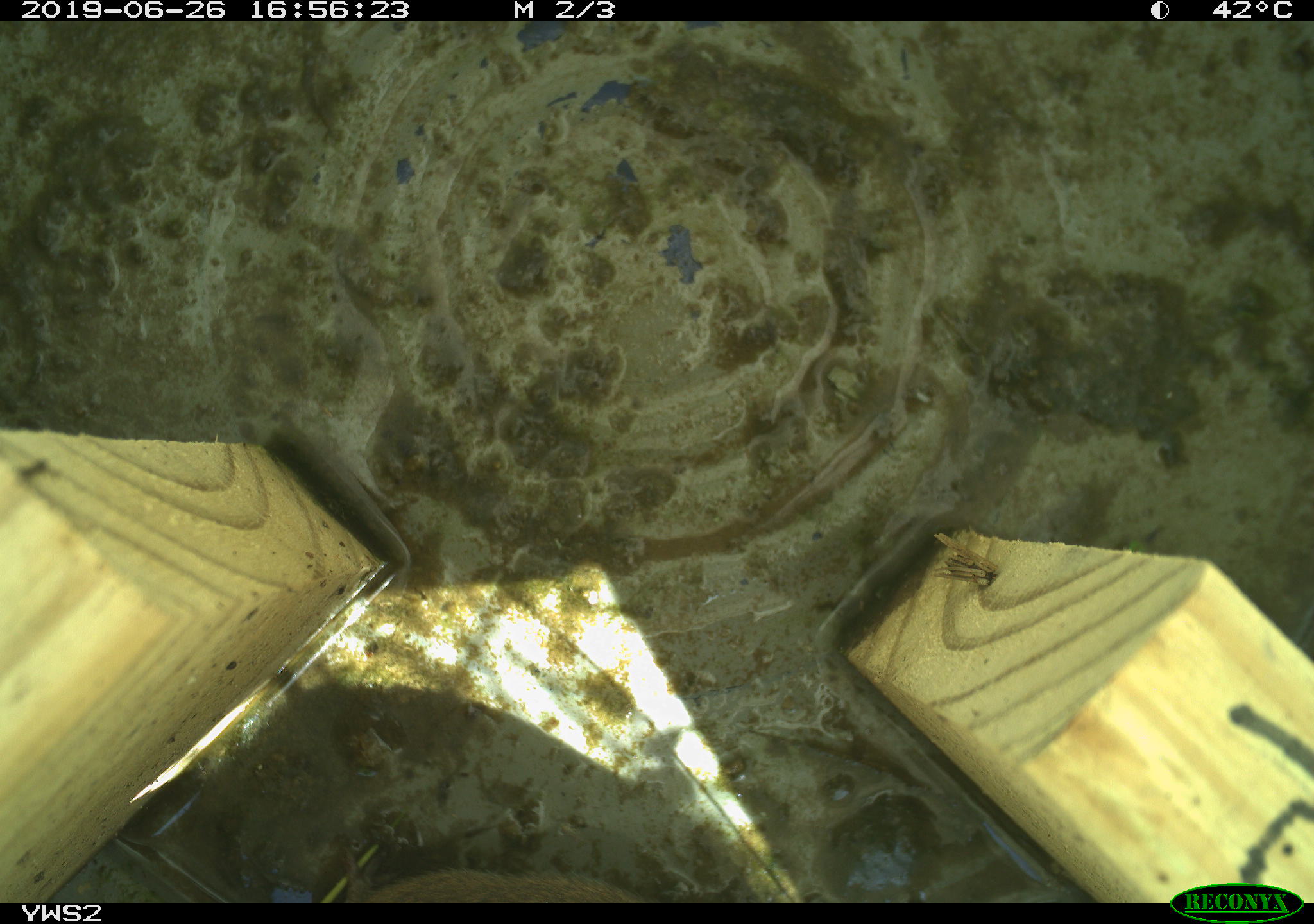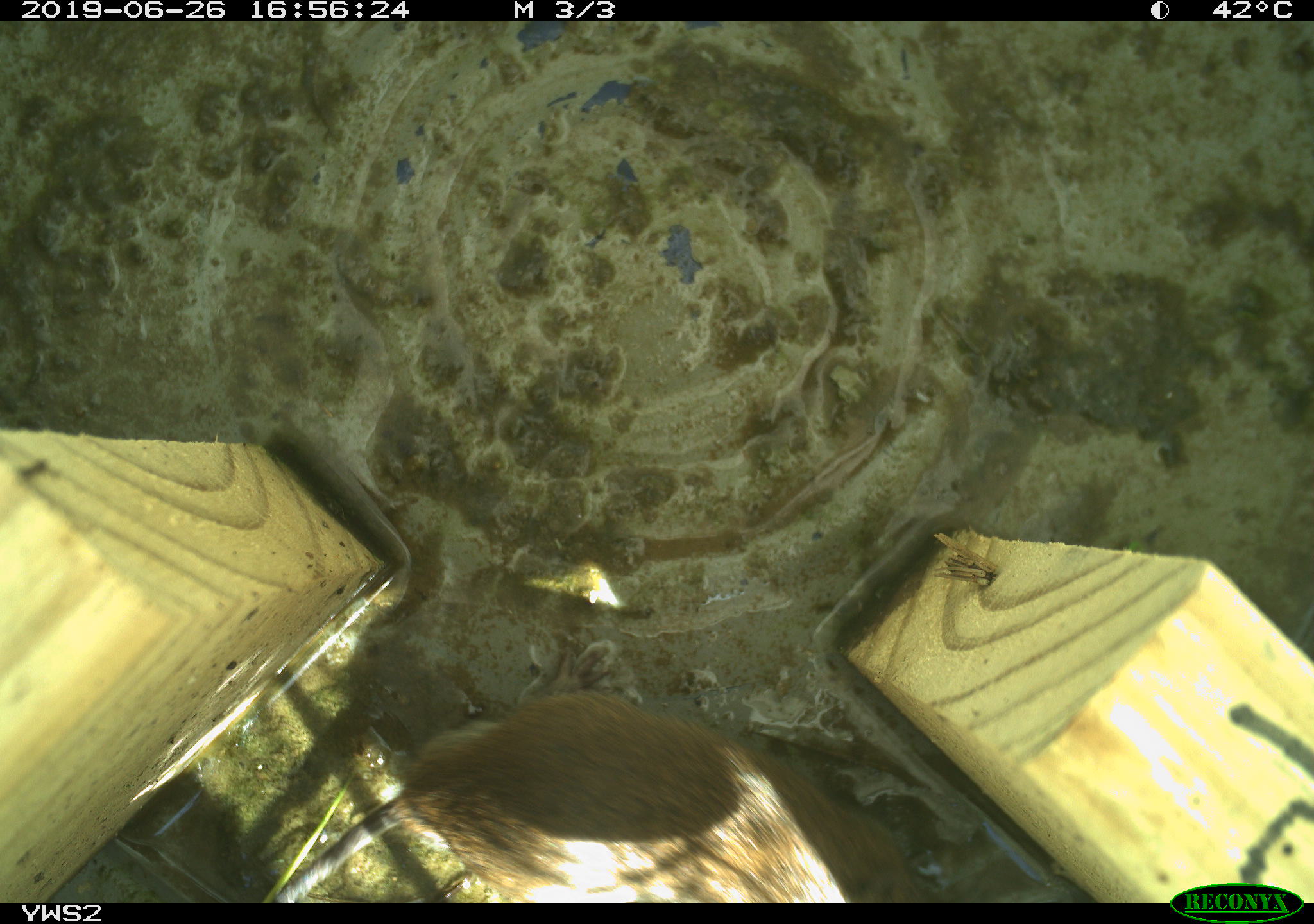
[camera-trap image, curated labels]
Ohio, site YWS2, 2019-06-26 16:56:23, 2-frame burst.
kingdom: Animalia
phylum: Chordata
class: Mammalia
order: Rodentia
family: Cricetidae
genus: Microtus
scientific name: Microtus pennsylvanicus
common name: meadow vole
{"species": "meadow vole (Microtus pennsylvanicus)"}